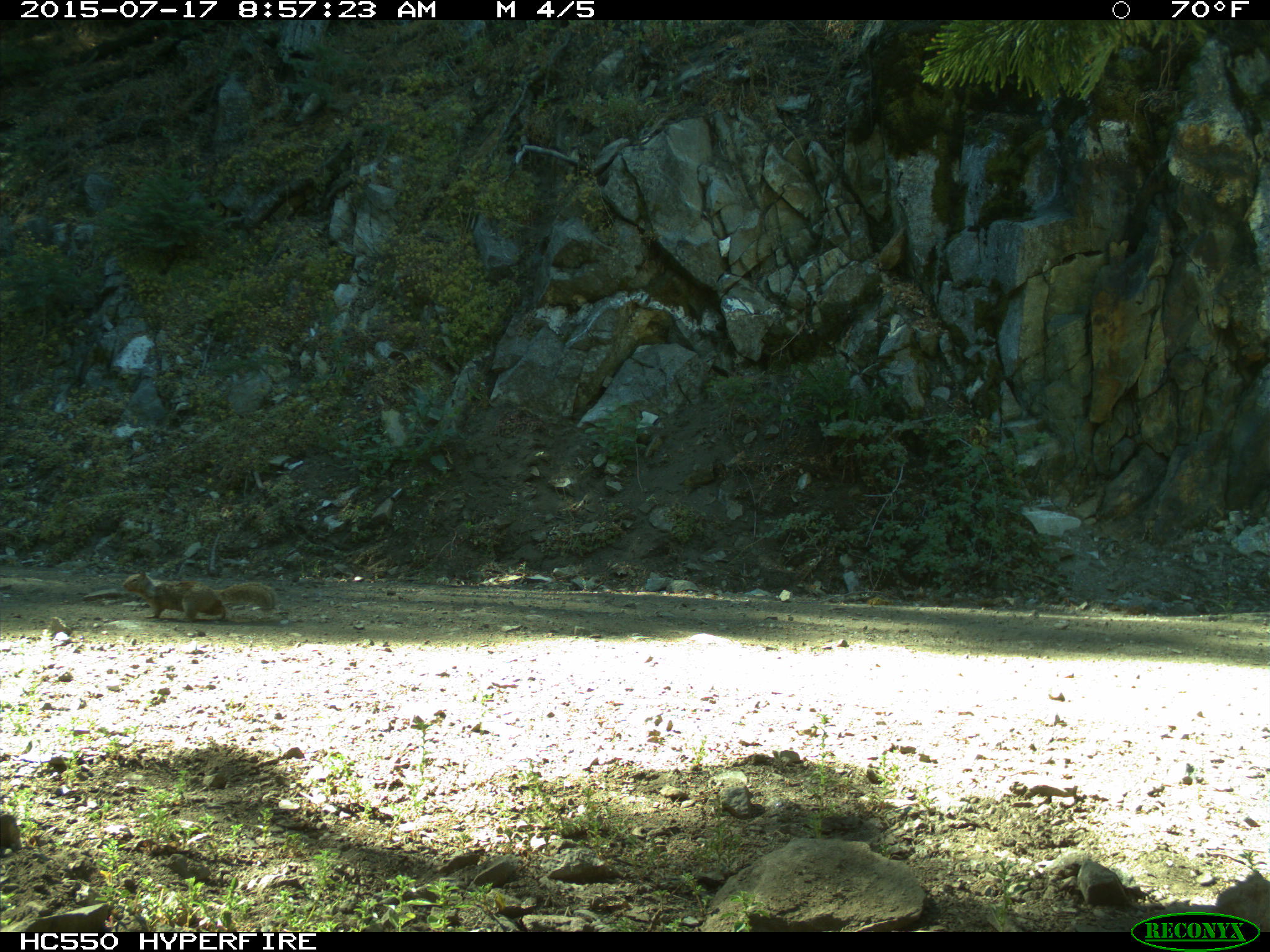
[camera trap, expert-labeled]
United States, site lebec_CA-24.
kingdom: Animalia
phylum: Chordata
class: Mammalia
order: Rodentia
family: Sciuridae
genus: Otospermophilus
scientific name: Otospermophilus beecheyi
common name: california ground squirrel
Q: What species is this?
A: Otospermophilus beecheyi (california ground squirrel).